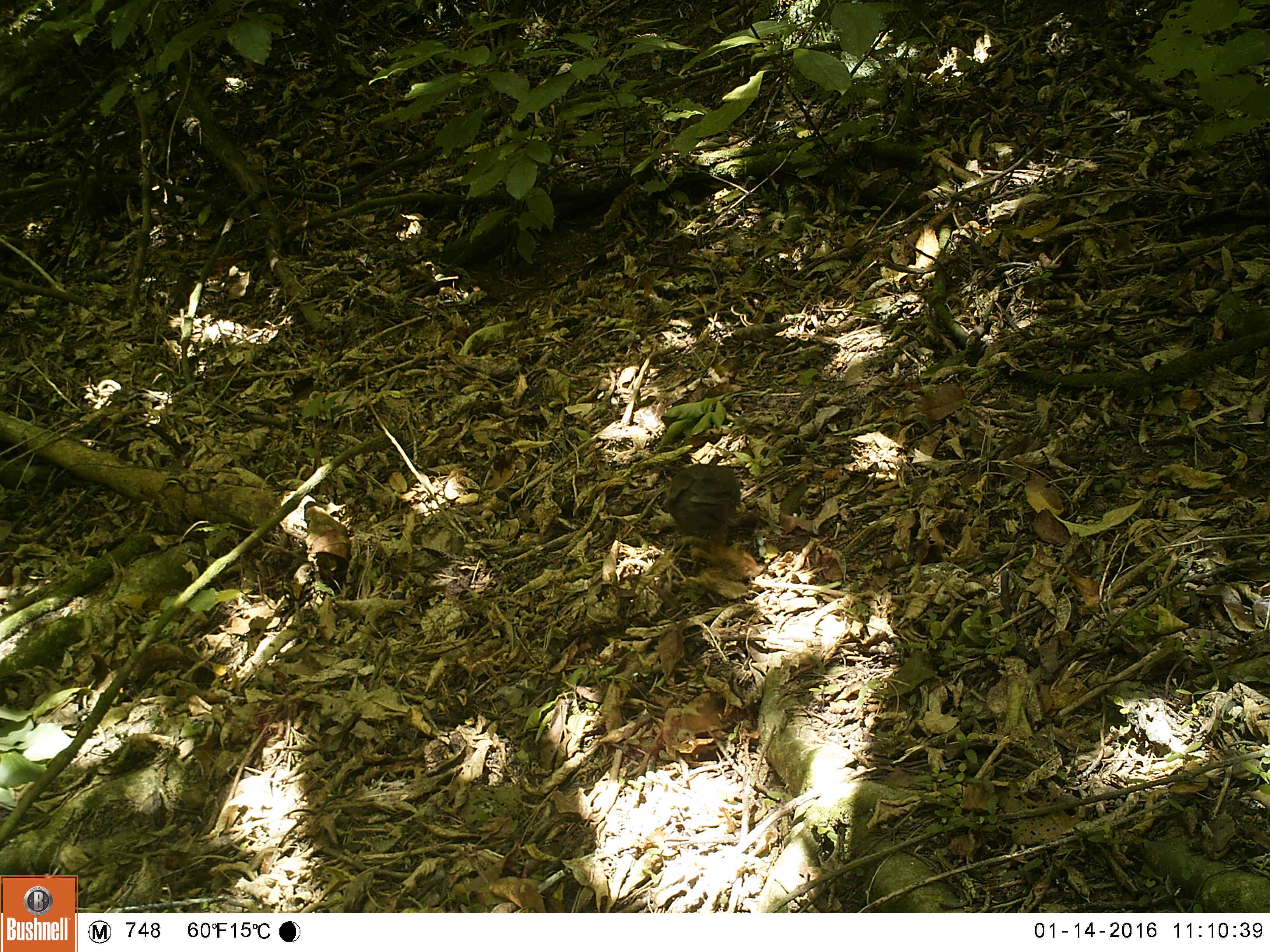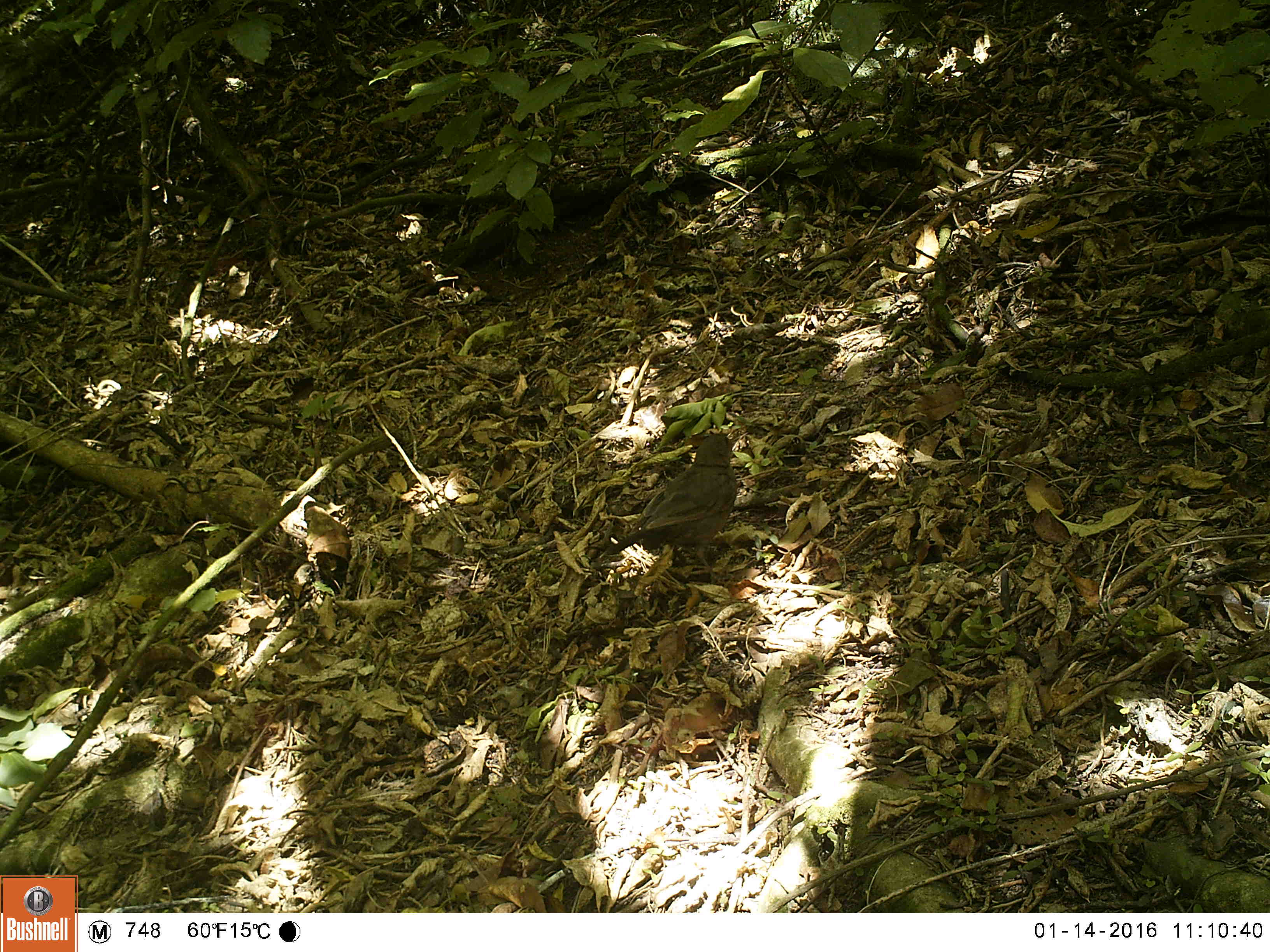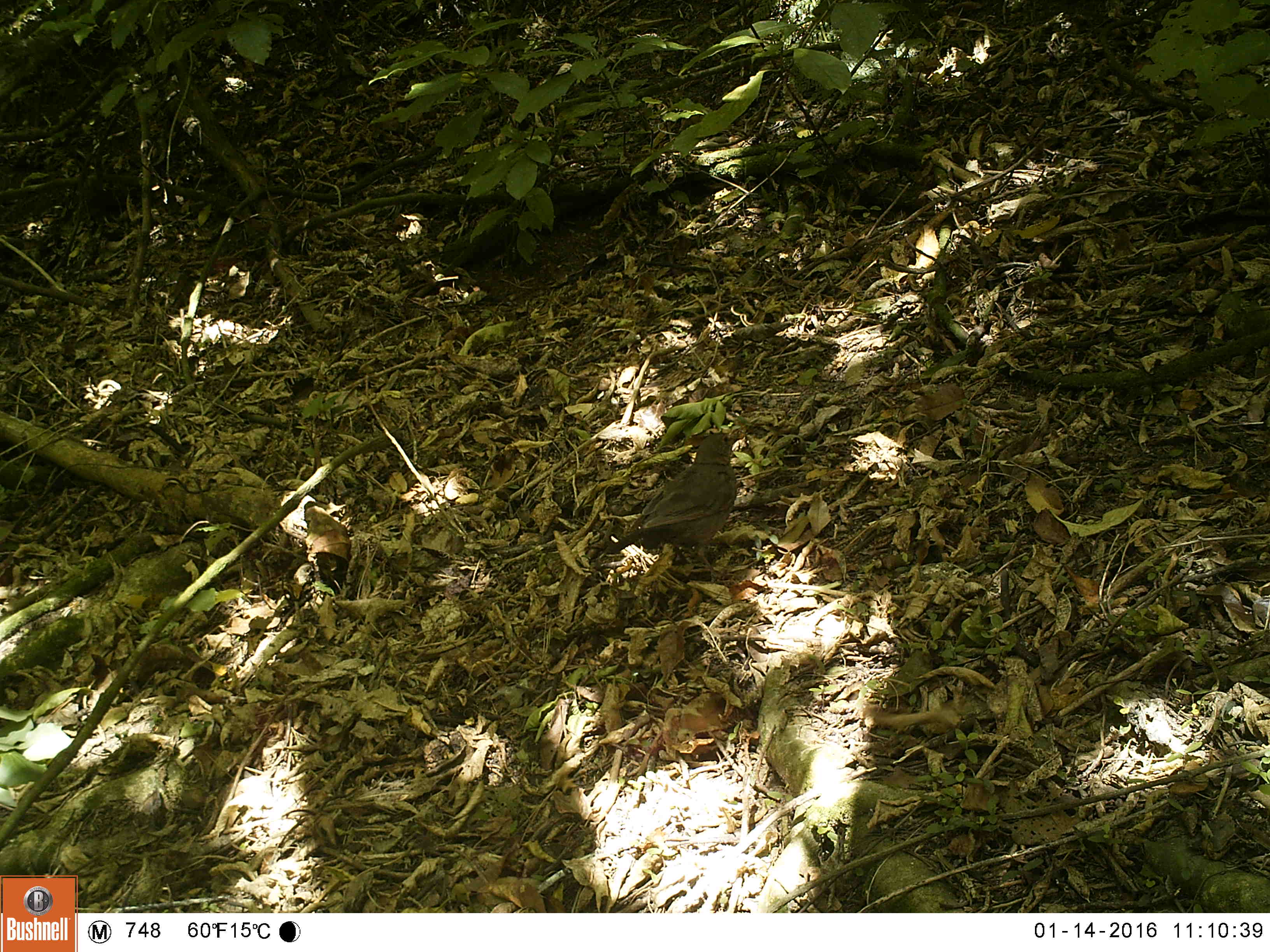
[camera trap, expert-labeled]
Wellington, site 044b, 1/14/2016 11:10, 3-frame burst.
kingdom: Animalia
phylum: Chordata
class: Aves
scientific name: Aves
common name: bird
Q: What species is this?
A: Bird (Aves).